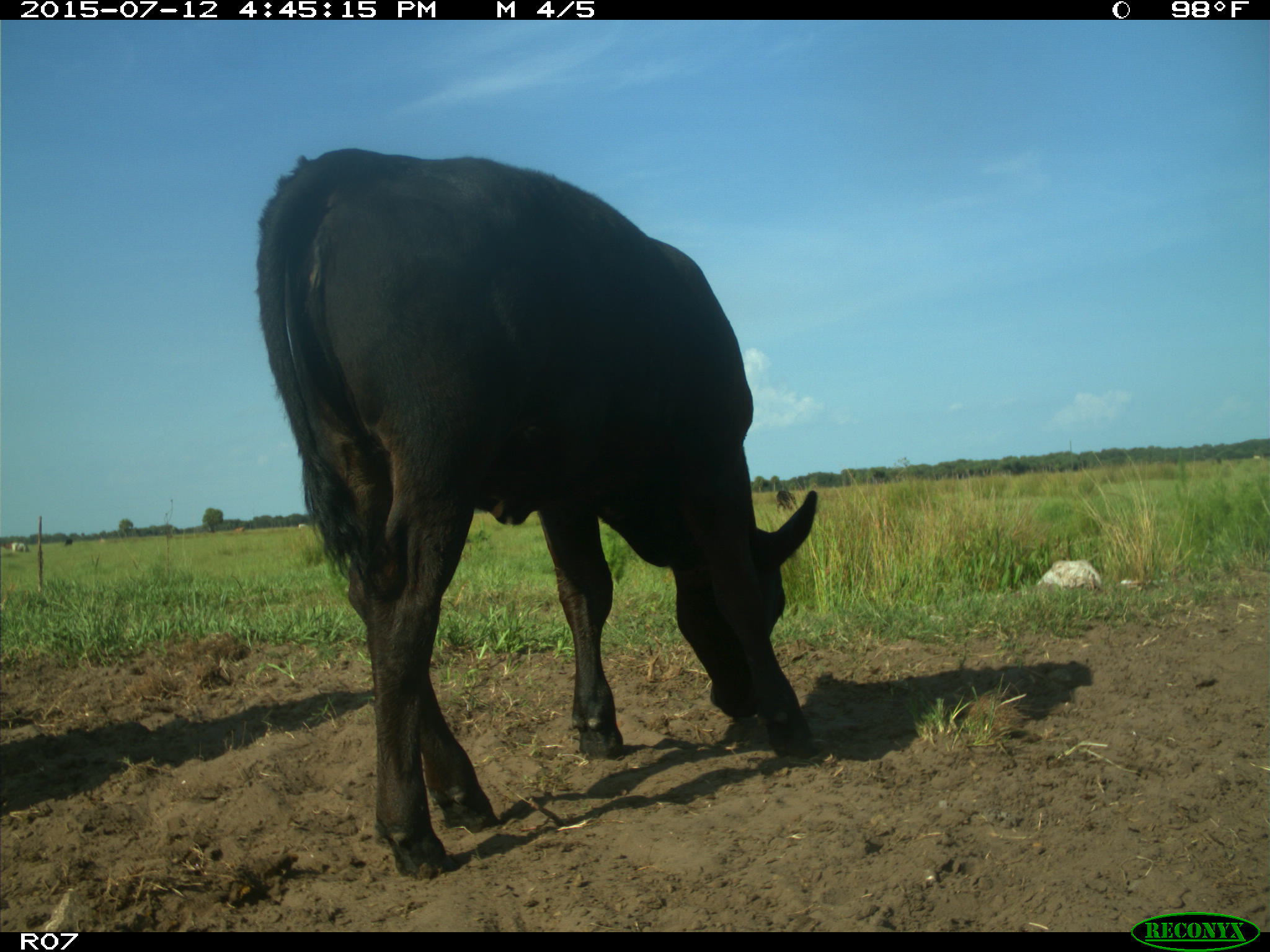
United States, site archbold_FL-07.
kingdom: Animalia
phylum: Chordata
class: Mammalia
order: Artiodactyla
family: Bovidae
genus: Bos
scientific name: Bos taurus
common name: domestic cow